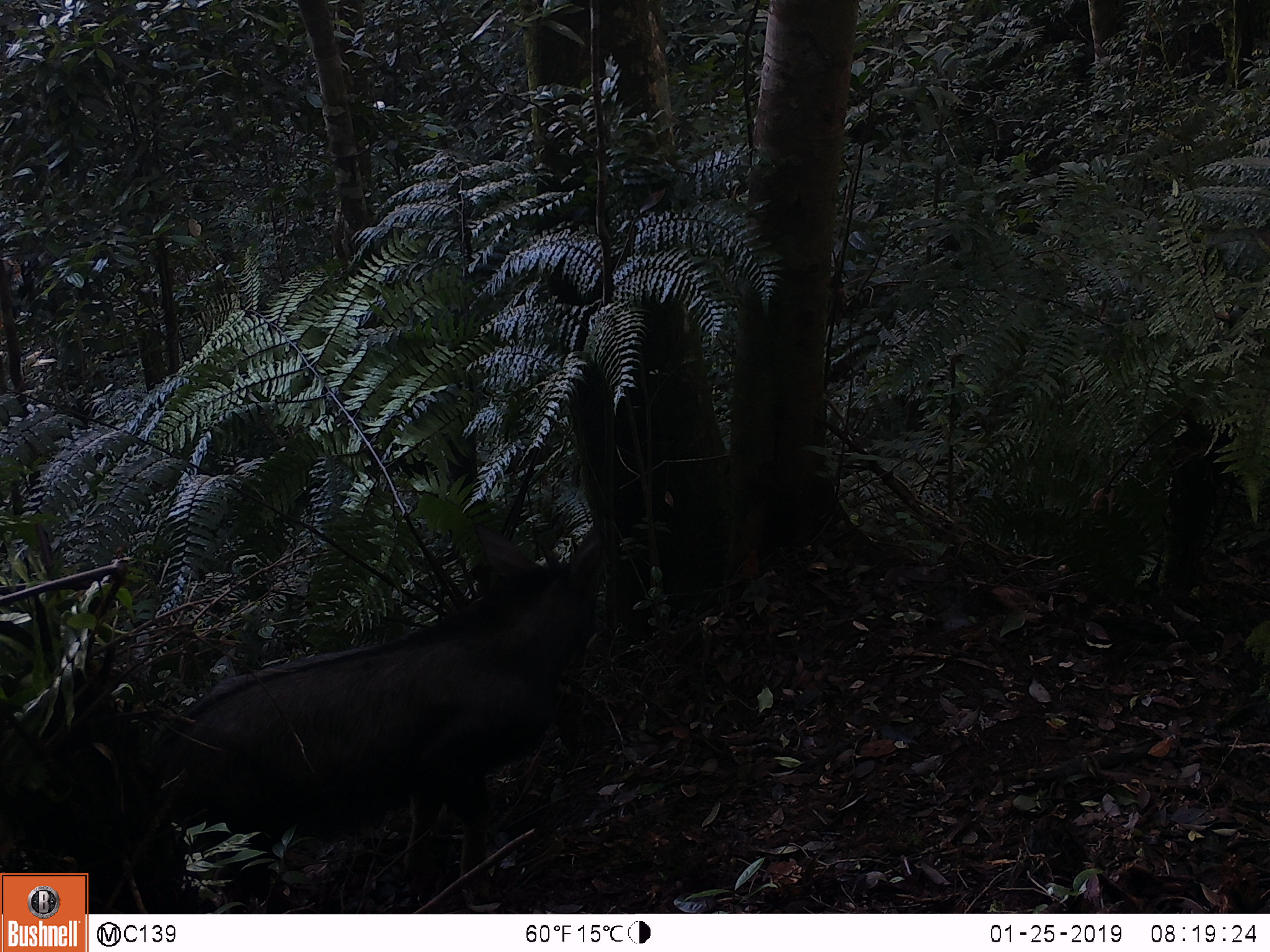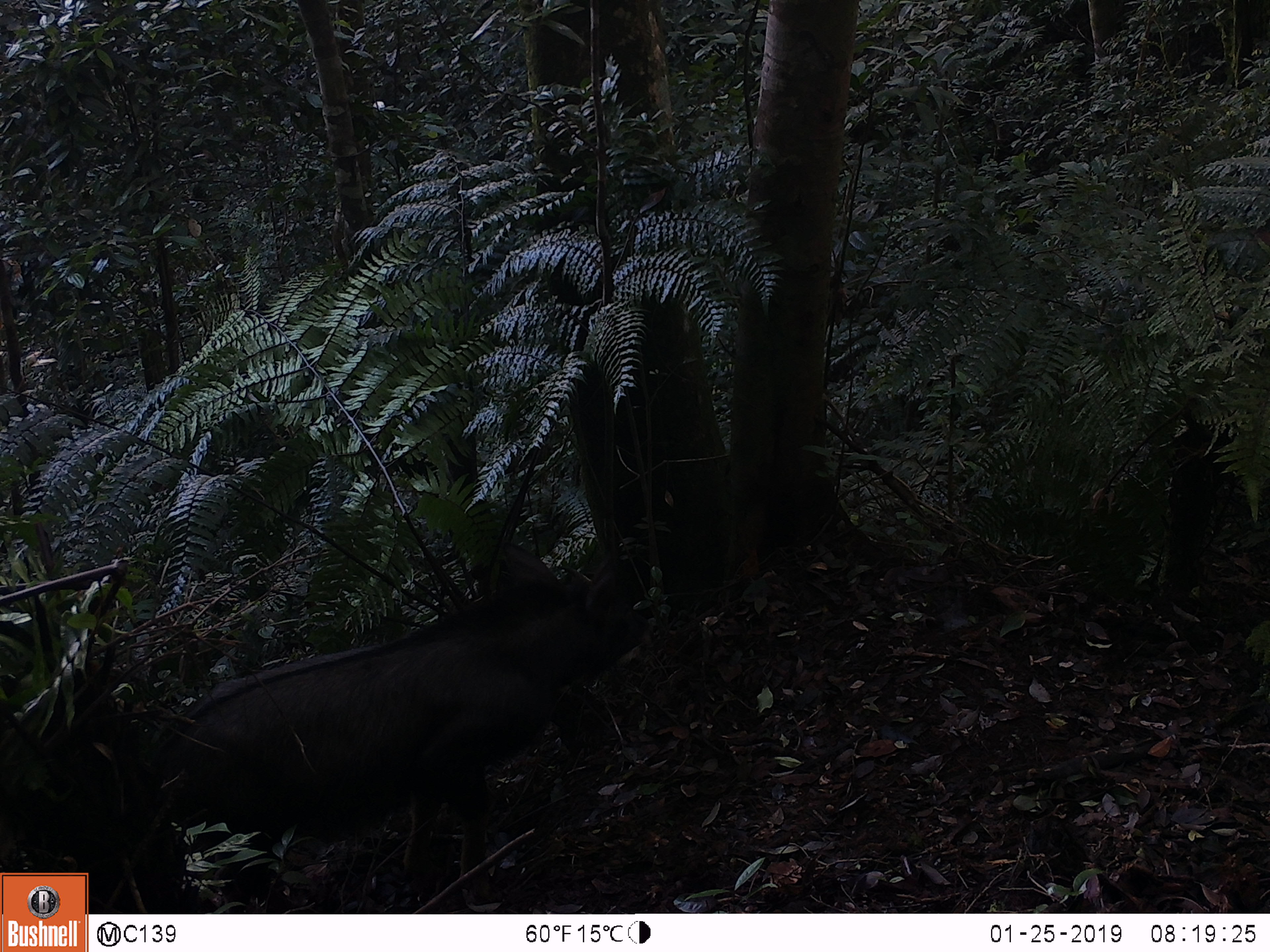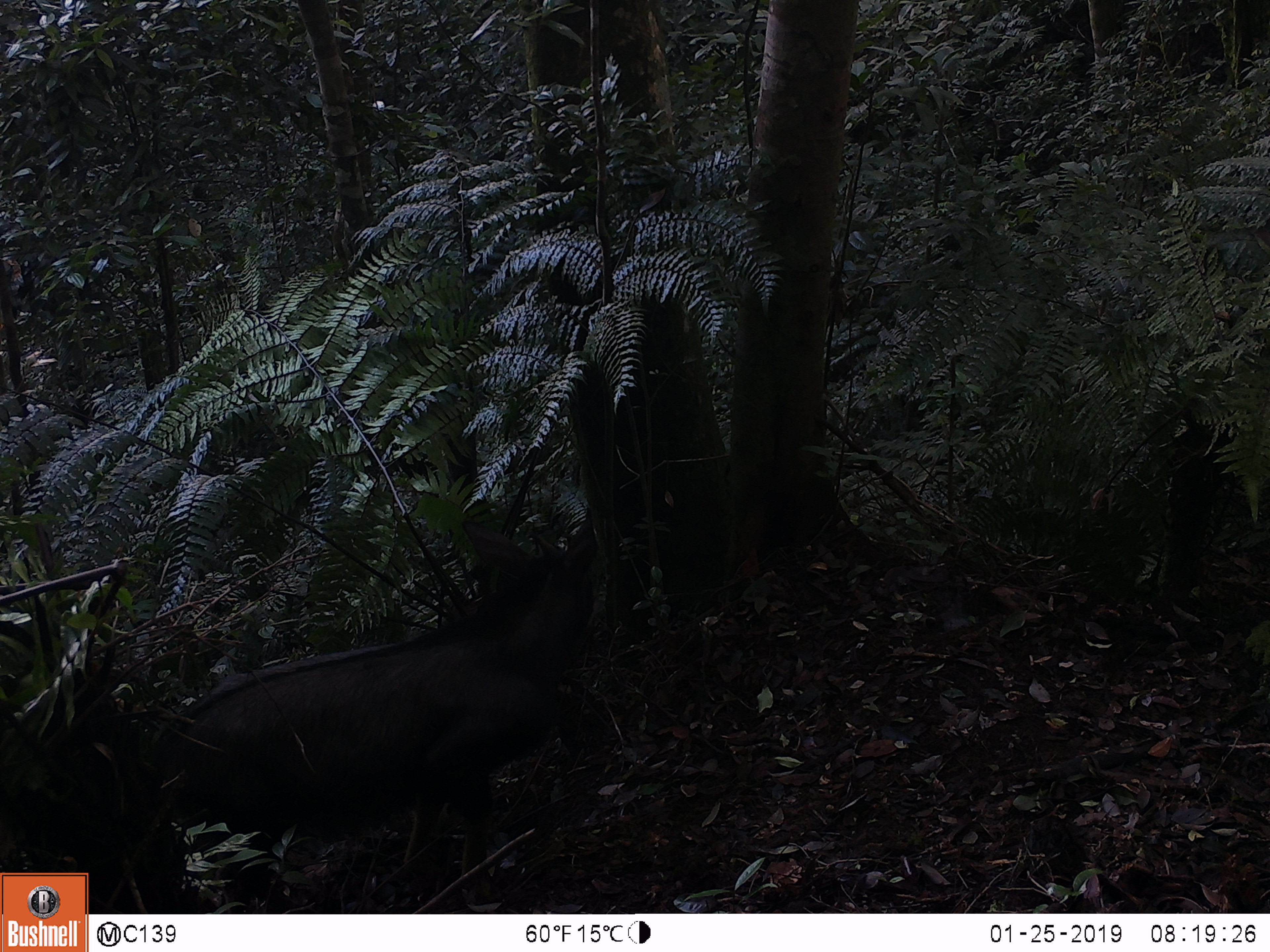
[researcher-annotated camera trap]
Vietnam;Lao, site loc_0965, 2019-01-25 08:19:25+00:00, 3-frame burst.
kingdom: Animalia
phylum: Chordata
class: Mammalia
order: Artiodactyla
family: Bovidae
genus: Capricornis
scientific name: Capricornis sumatraensis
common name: chinese serow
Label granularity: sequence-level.